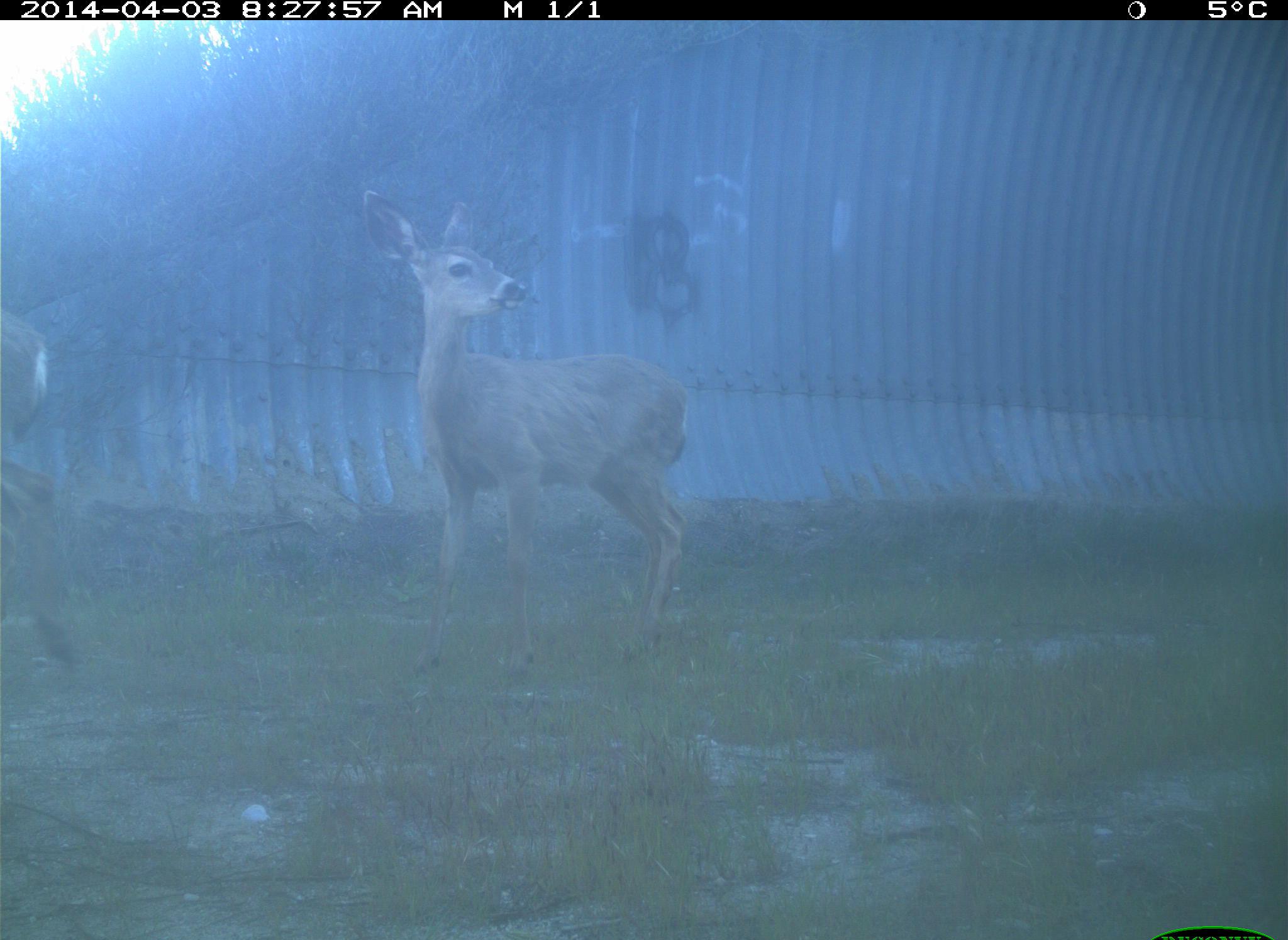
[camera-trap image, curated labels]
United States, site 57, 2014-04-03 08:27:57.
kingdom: Animalia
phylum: Chordata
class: Mammalia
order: Artiodactyla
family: Cervidae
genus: Odocoileus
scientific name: Odocoileus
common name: deer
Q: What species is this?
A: Deer (Odocoileus).